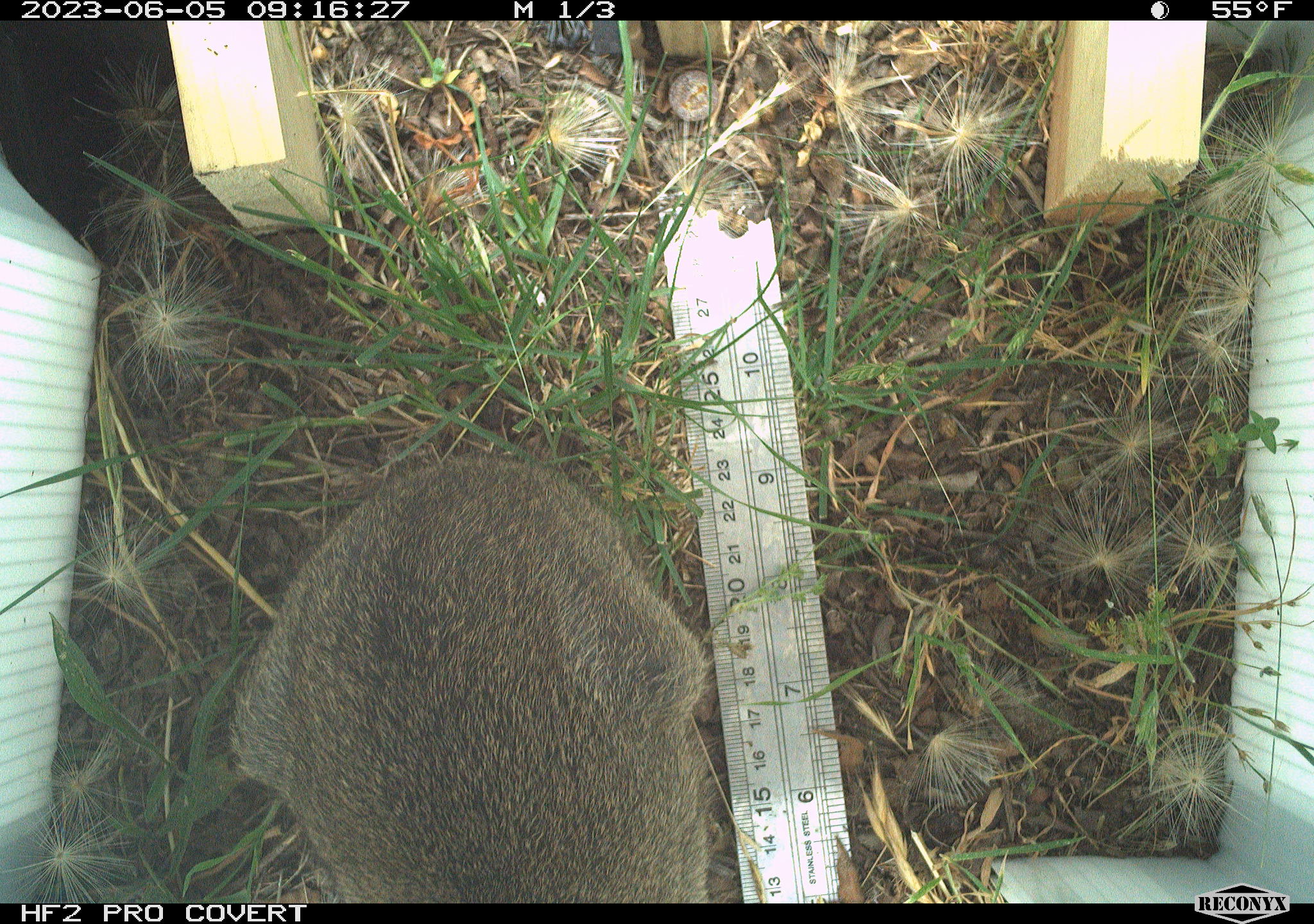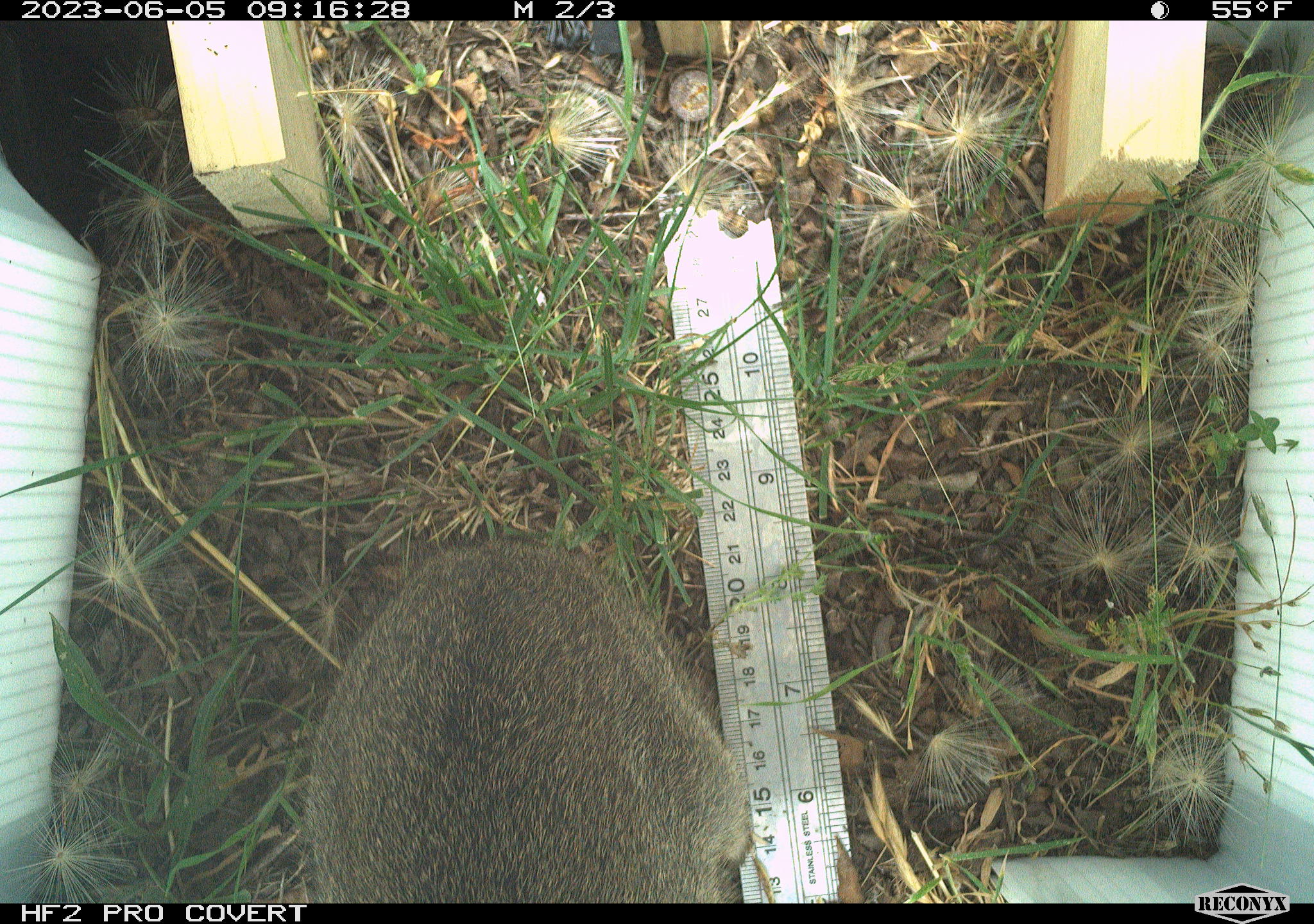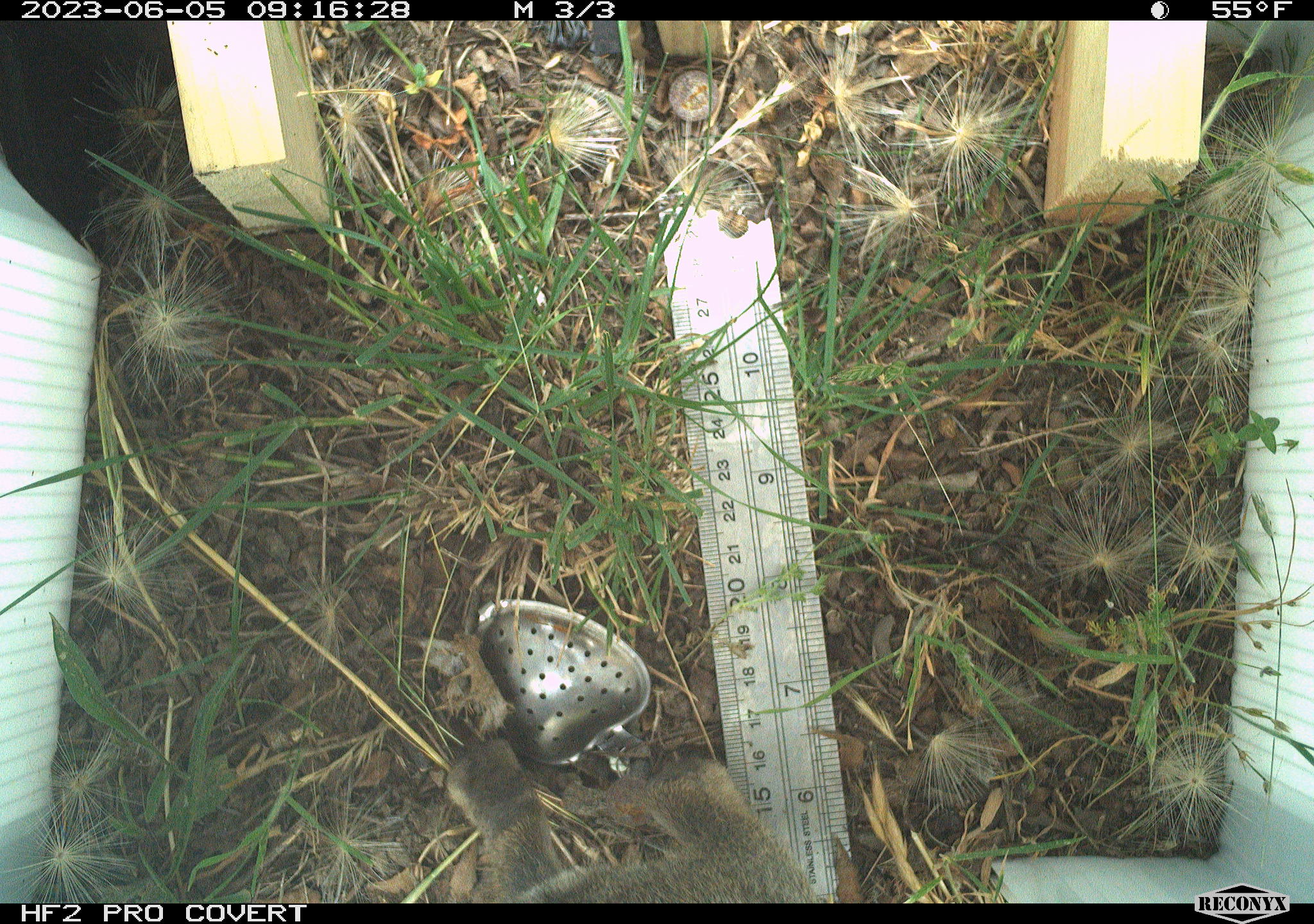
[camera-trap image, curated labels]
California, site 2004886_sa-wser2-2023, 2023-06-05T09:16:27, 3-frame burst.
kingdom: Animalia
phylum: Chordata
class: Mammalia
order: Lagomorpha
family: Leporidae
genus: Sylvilagus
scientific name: Sylvilagus bachmani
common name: brush rabbit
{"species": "brush rabbit (Sylvilagus bachmani)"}